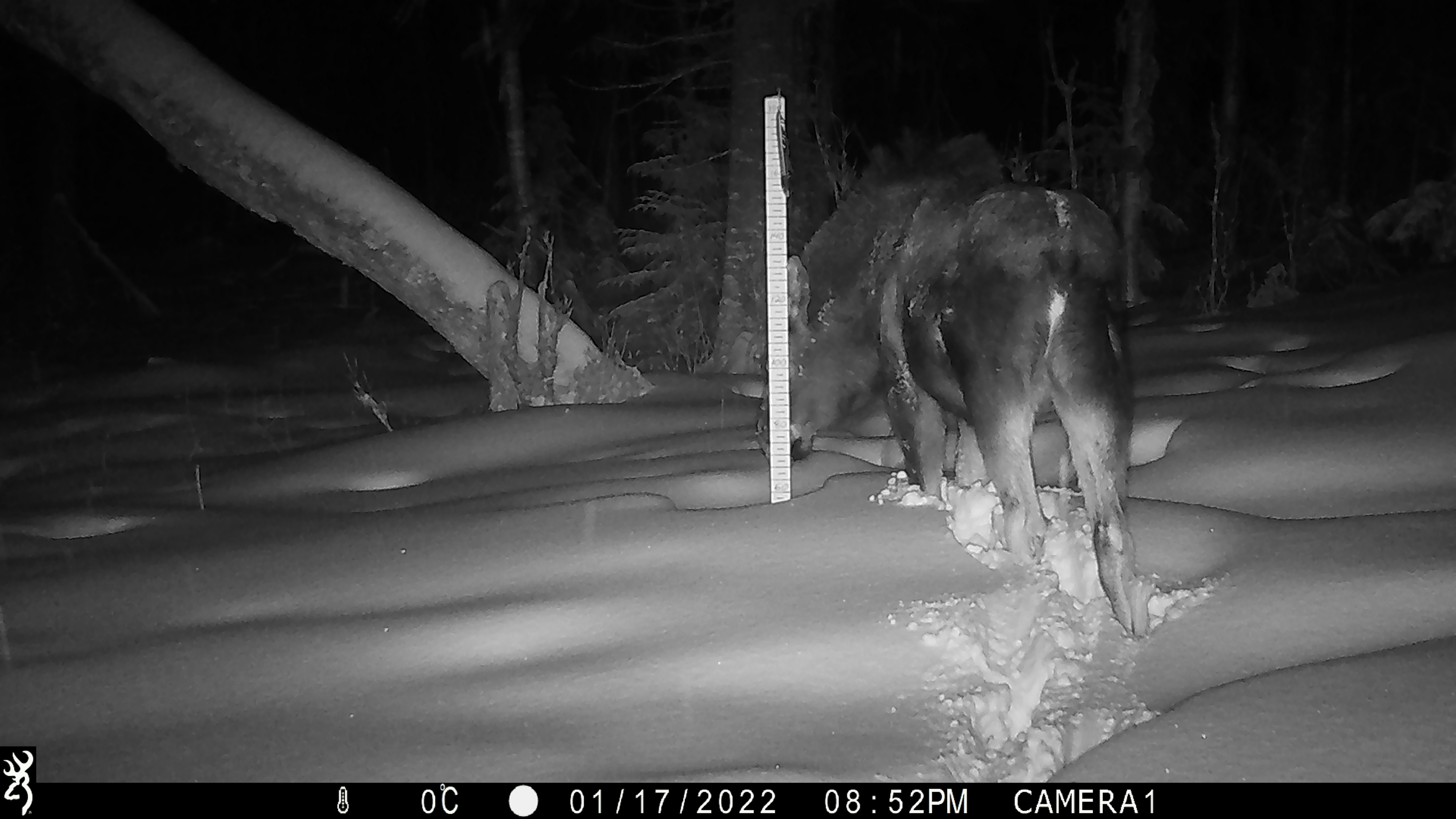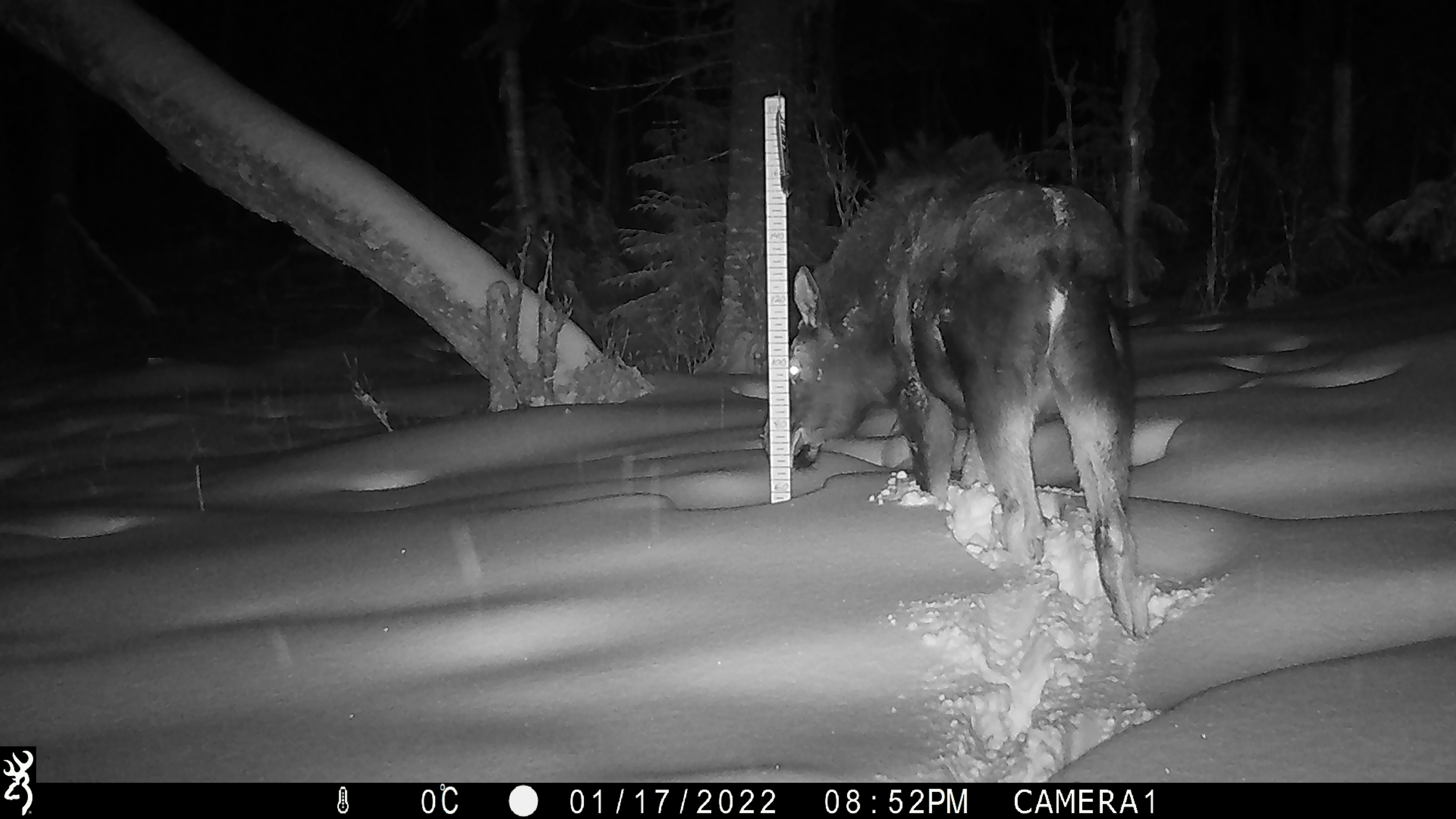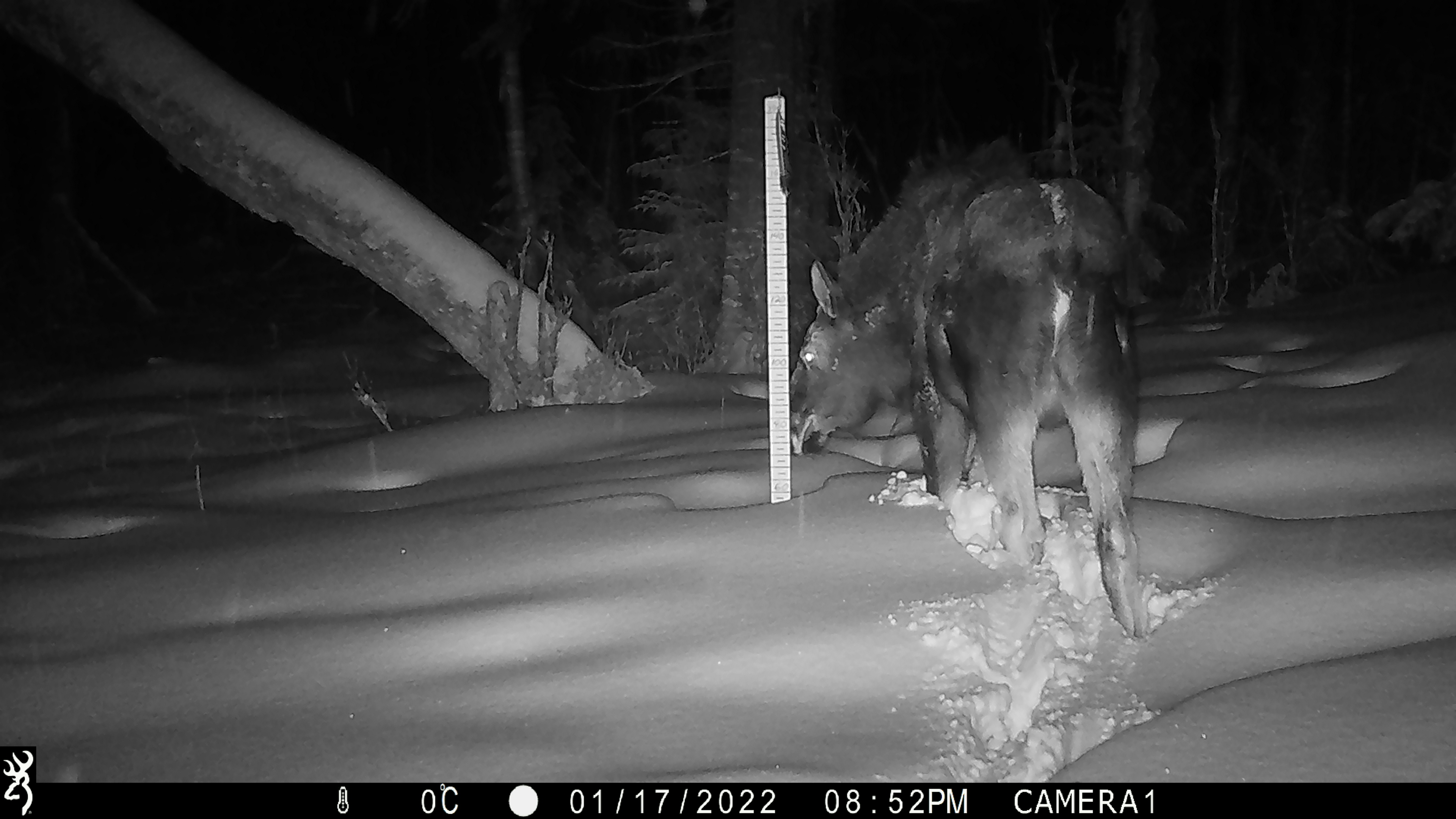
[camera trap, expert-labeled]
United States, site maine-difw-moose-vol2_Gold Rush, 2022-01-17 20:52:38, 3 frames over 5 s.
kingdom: Animalia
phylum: Chordata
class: Mammalia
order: Artiodactyla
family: Cervidae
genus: Alces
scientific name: Alces alces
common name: moose